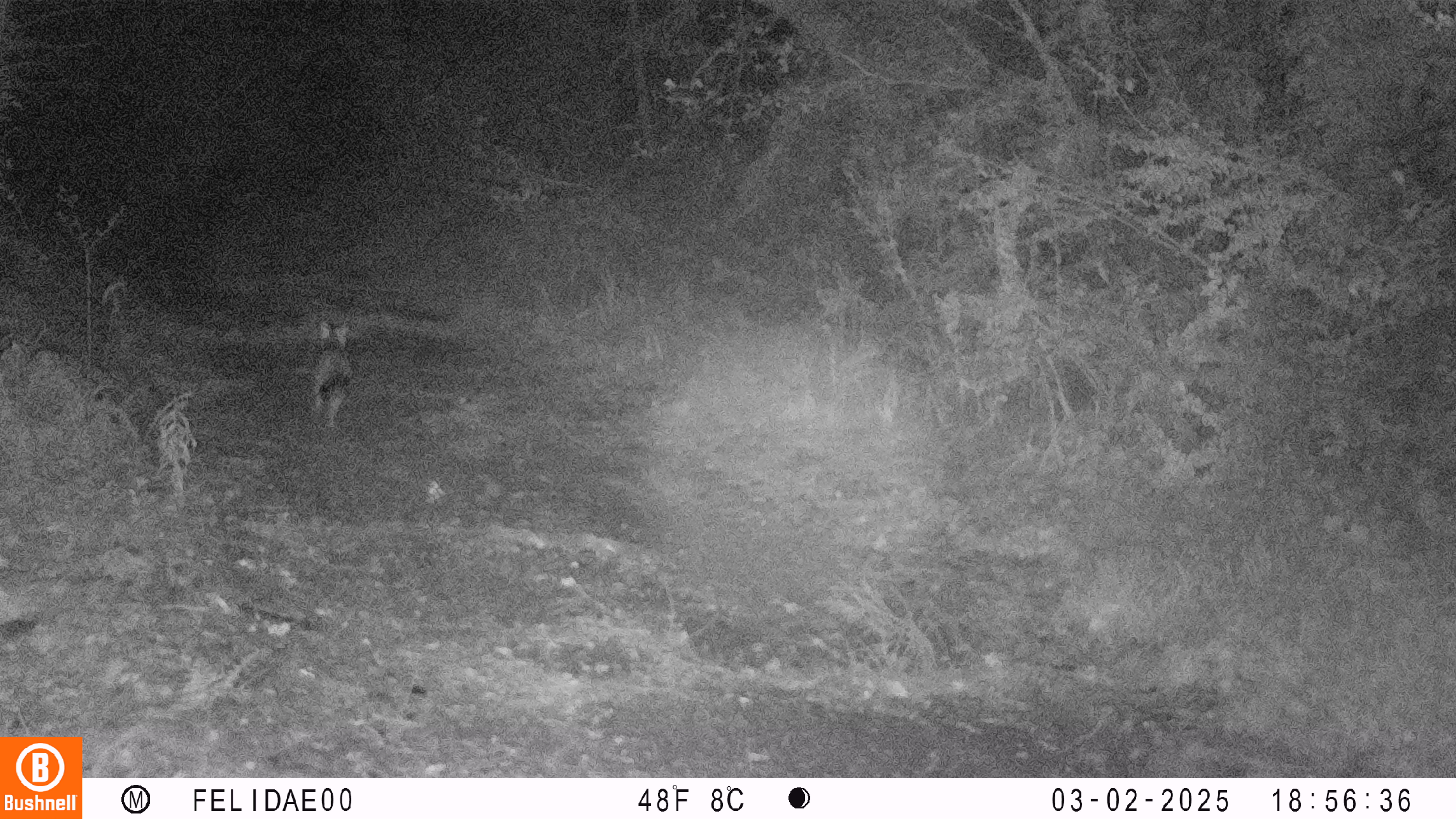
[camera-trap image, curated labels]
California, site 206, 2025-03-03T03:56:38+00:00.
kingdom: Animalia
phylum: Chordata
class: Mammalia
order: Carnivora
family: Canidae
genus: Urocyon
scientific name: Urocyon cinereoargenteus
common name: gray fox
Gray fox (Urocyon cinereoargenteus).